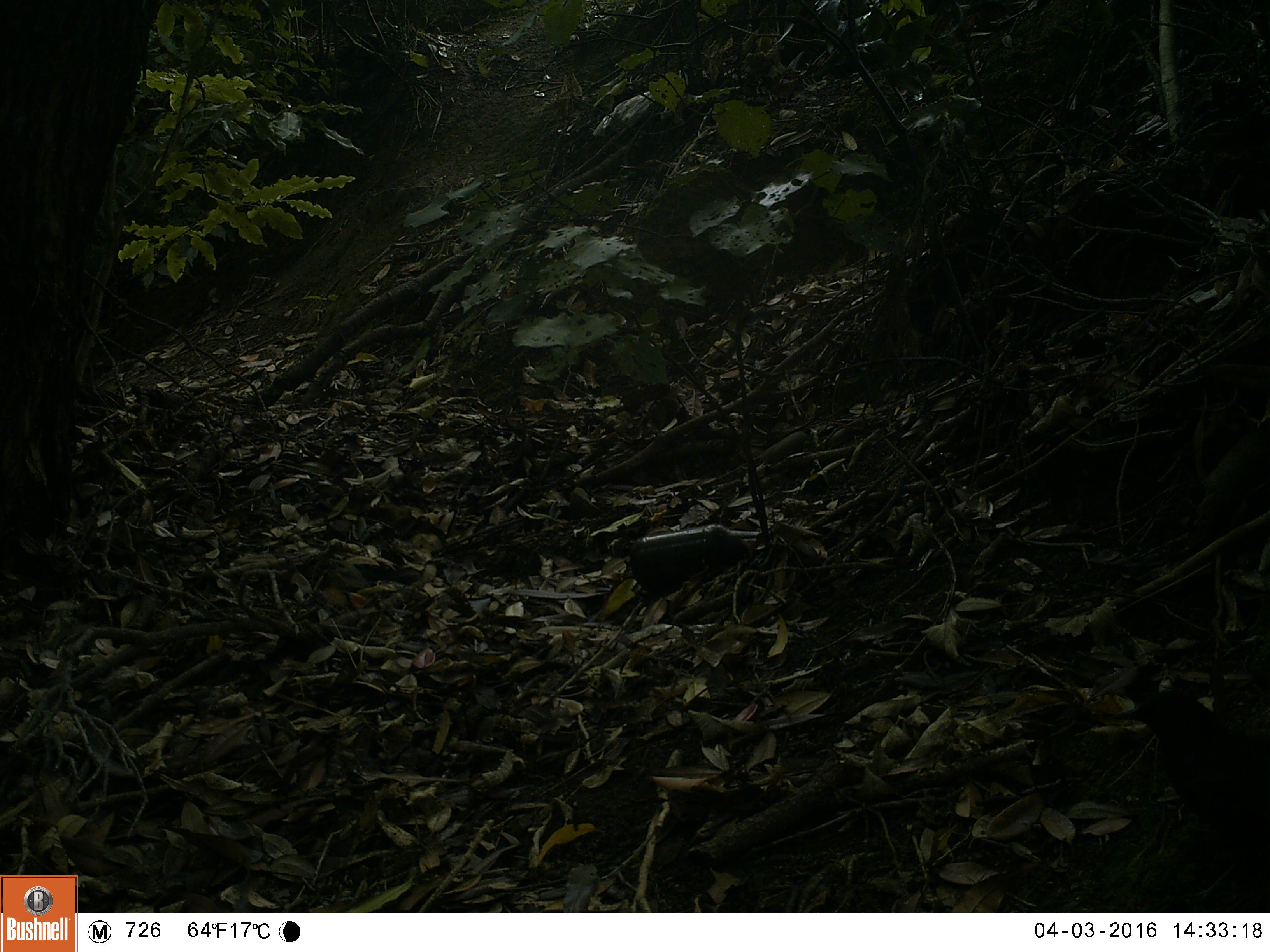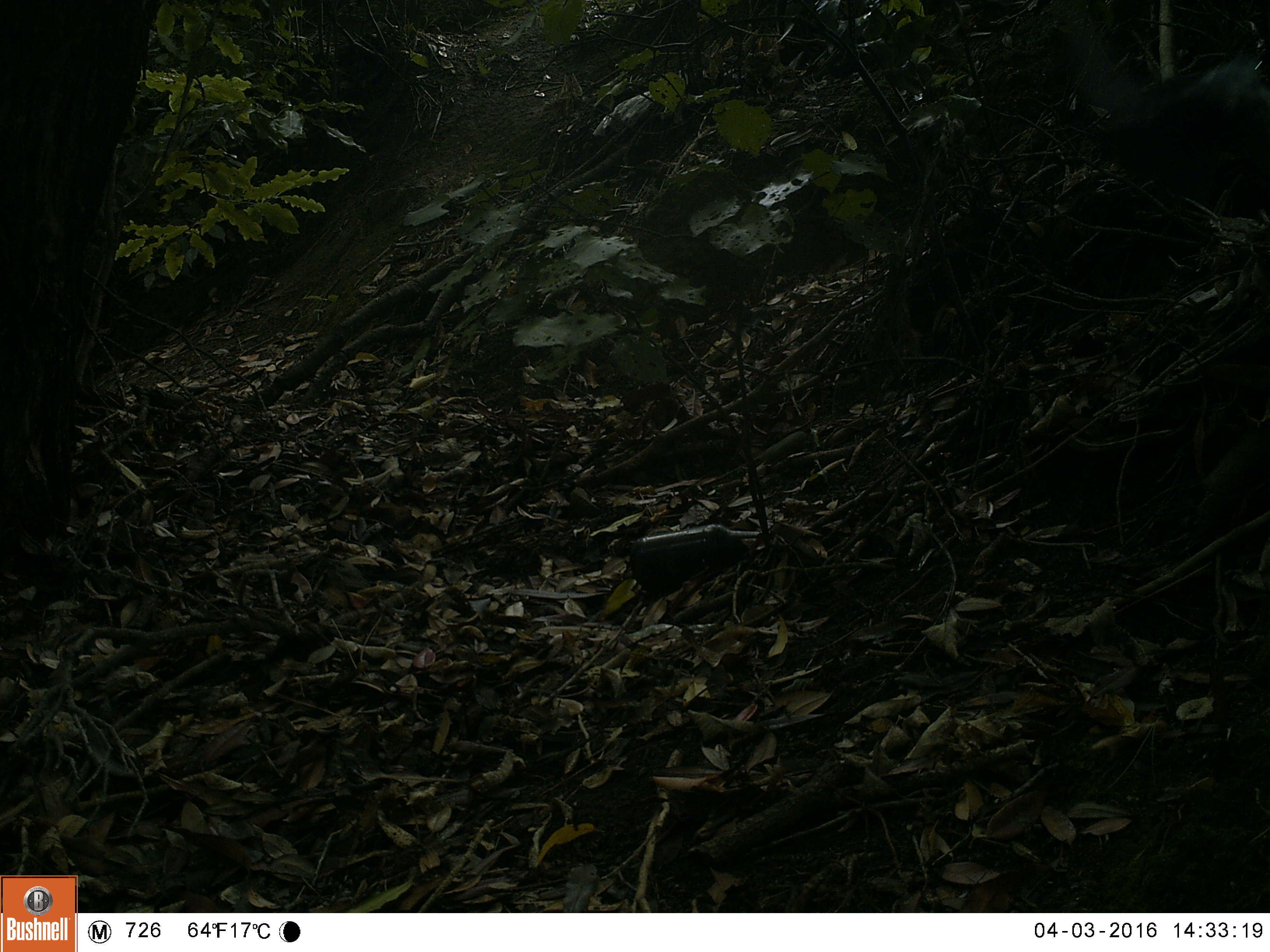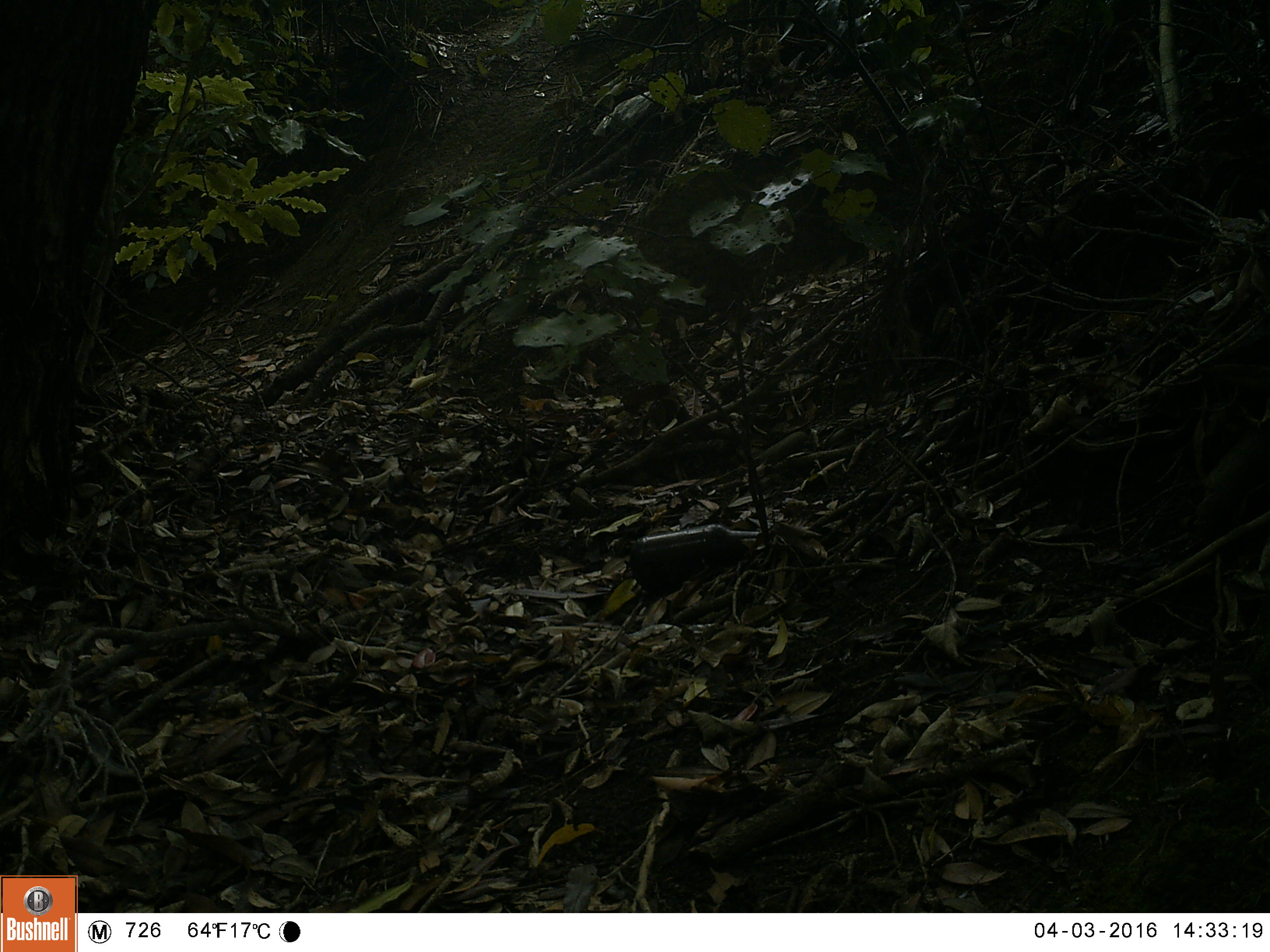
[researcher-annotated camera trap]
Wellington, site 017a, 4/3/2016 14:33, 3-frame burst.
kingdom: Animalia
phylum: Chordata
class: Aves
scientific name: Aves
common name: bird